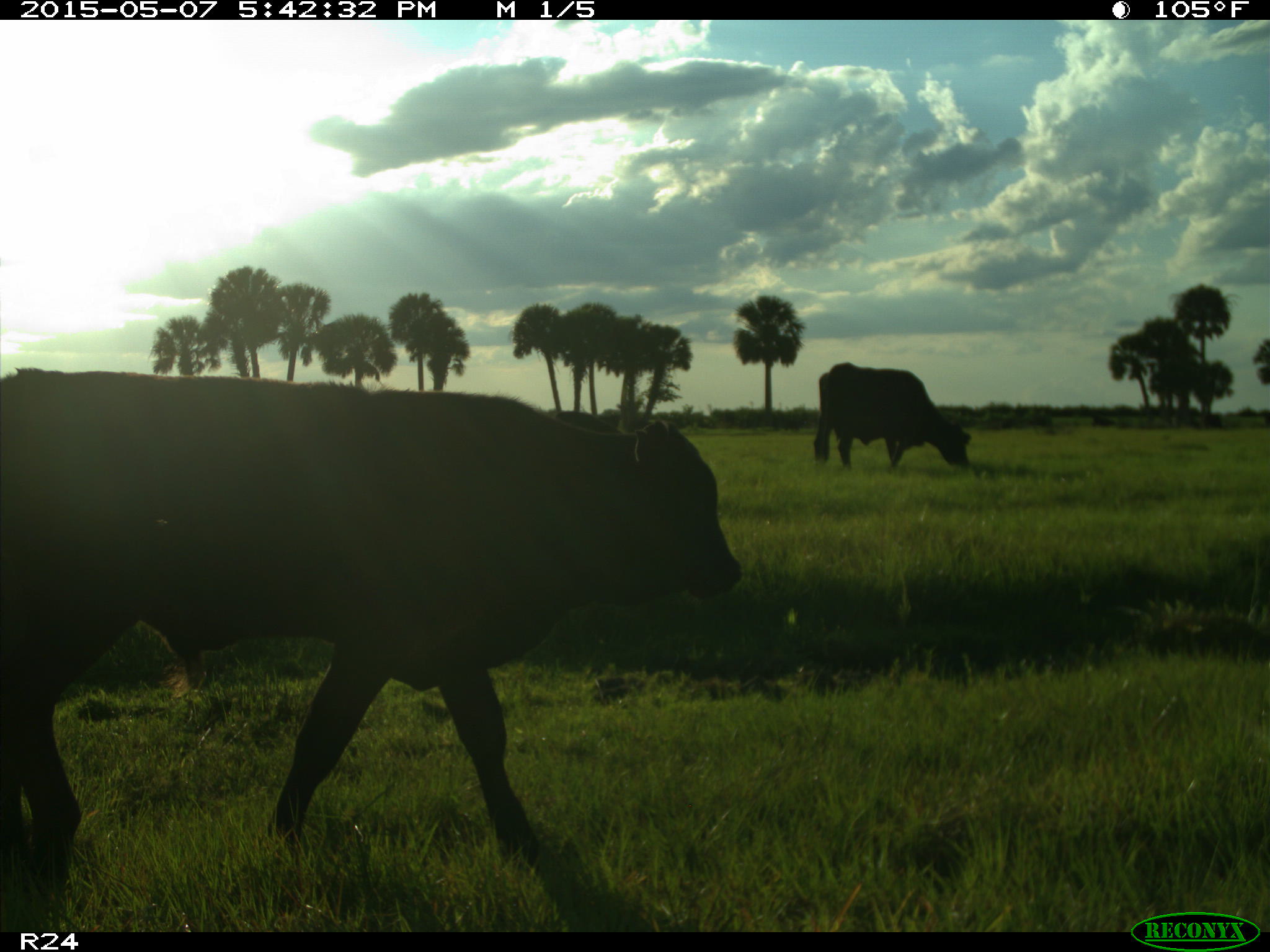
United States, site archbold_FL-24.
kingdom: Animalia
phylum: Chordata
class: Mammalia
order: Artiodactyla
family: Bovidae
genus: Bos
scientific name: Bos taurus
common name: domestic cow